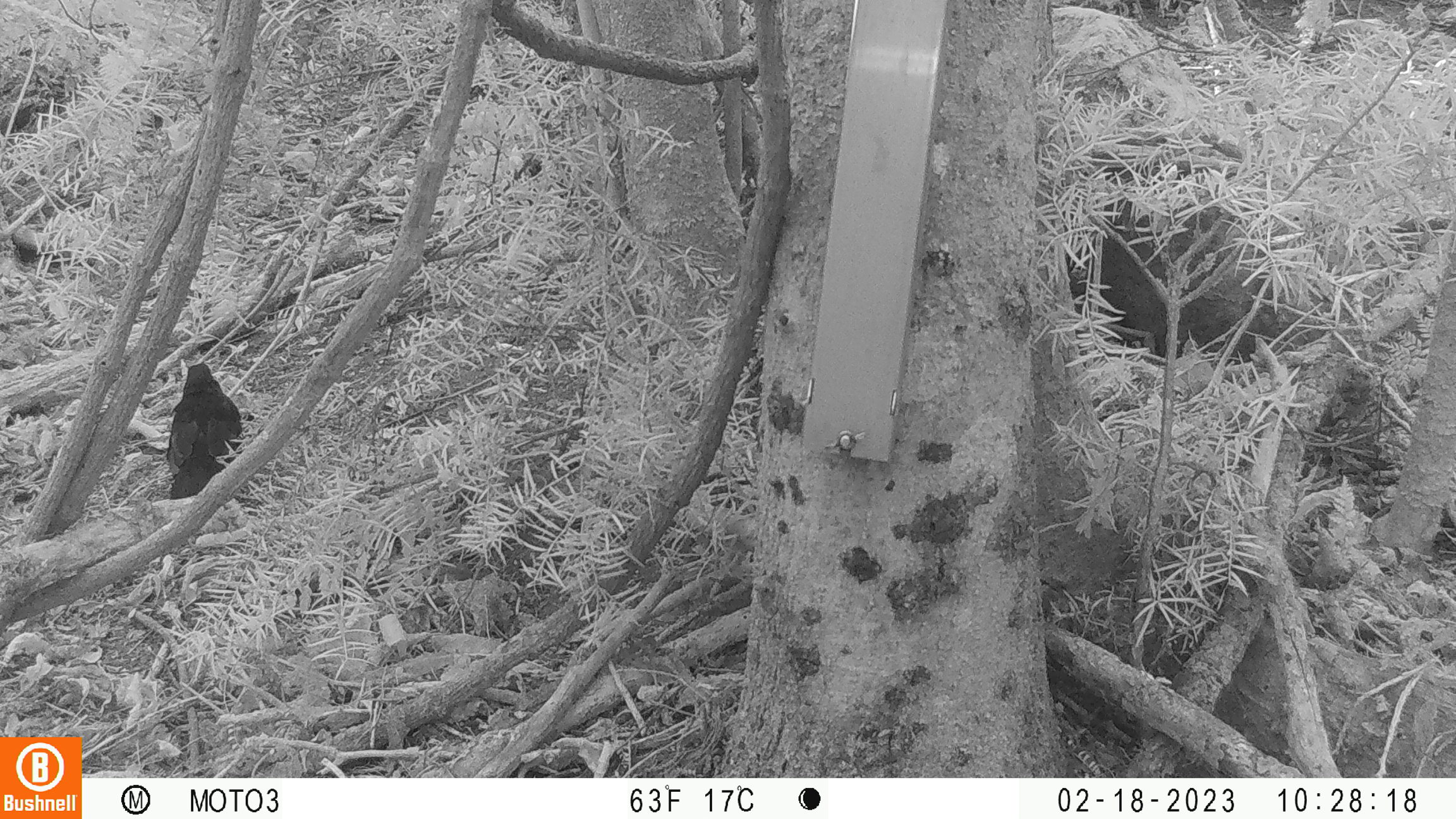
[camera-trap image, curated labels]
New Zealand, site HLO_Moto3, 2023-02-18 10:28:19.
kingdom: Animalia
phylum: Chordata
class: Aves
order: Passeriformes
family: Turdidae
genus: Turdus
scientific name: Turdus merula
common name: eurasian blackbird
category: blackbird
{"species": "blackbird (eurasian blackbird) (Turdus merula)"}